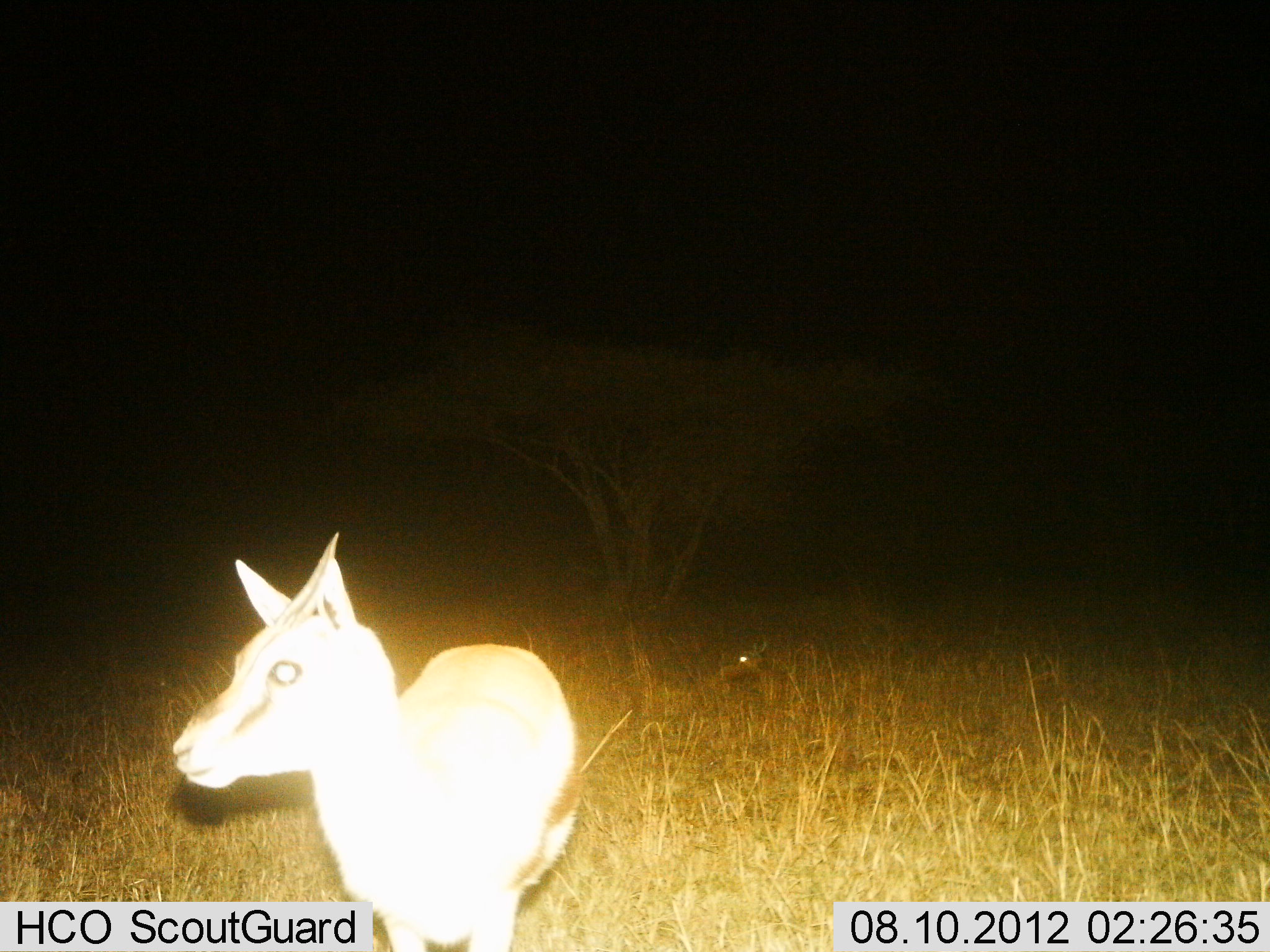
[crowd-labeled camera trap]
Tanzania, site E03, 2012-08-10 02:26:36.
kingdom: Animalia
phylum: Chordata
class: Mammalia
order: Artiodactyla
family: Bovidae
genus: Eudorcas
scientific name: Eudorcas thomsonii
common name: thomson's gazelle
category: gazellethomsons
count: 1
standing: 100%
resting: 20%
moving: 0%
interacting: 0%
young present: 20%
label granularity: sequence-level